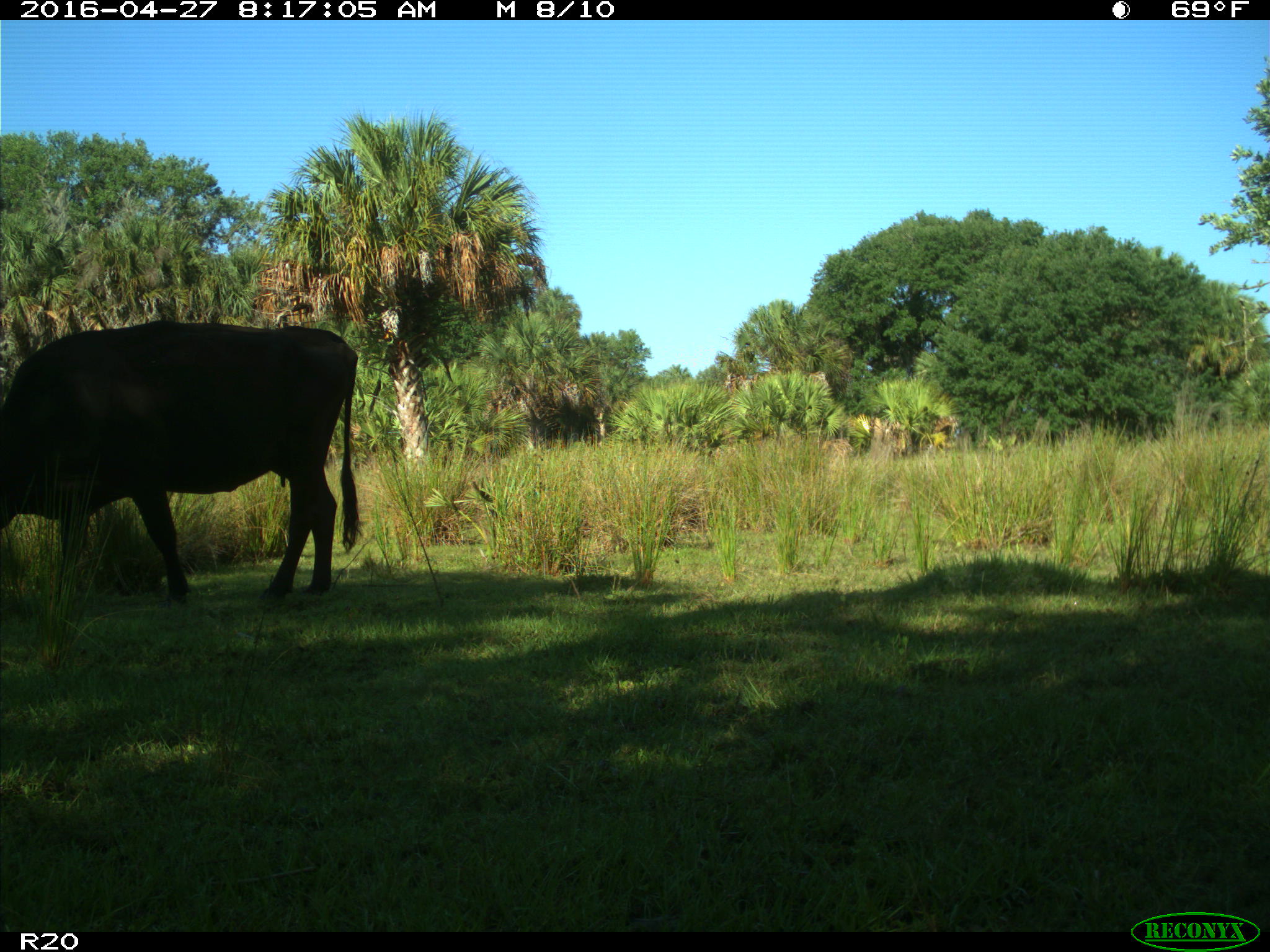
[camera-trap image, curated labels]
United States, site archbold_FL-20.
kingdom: Animalia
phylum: Chordata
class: Mammalia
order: Artiodactyla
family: Bovidae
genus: Bos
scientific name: Bos taurus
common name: domestic cow